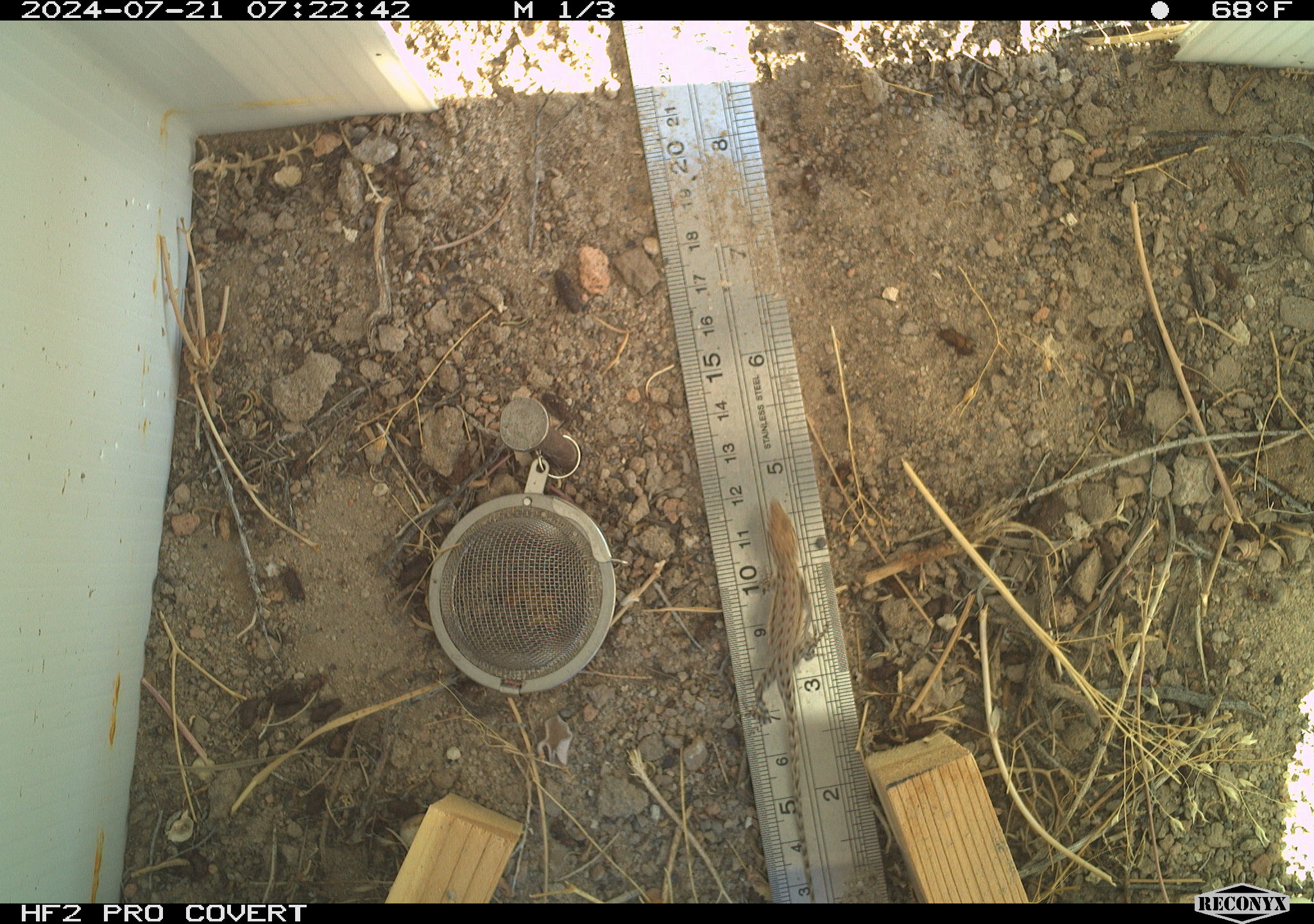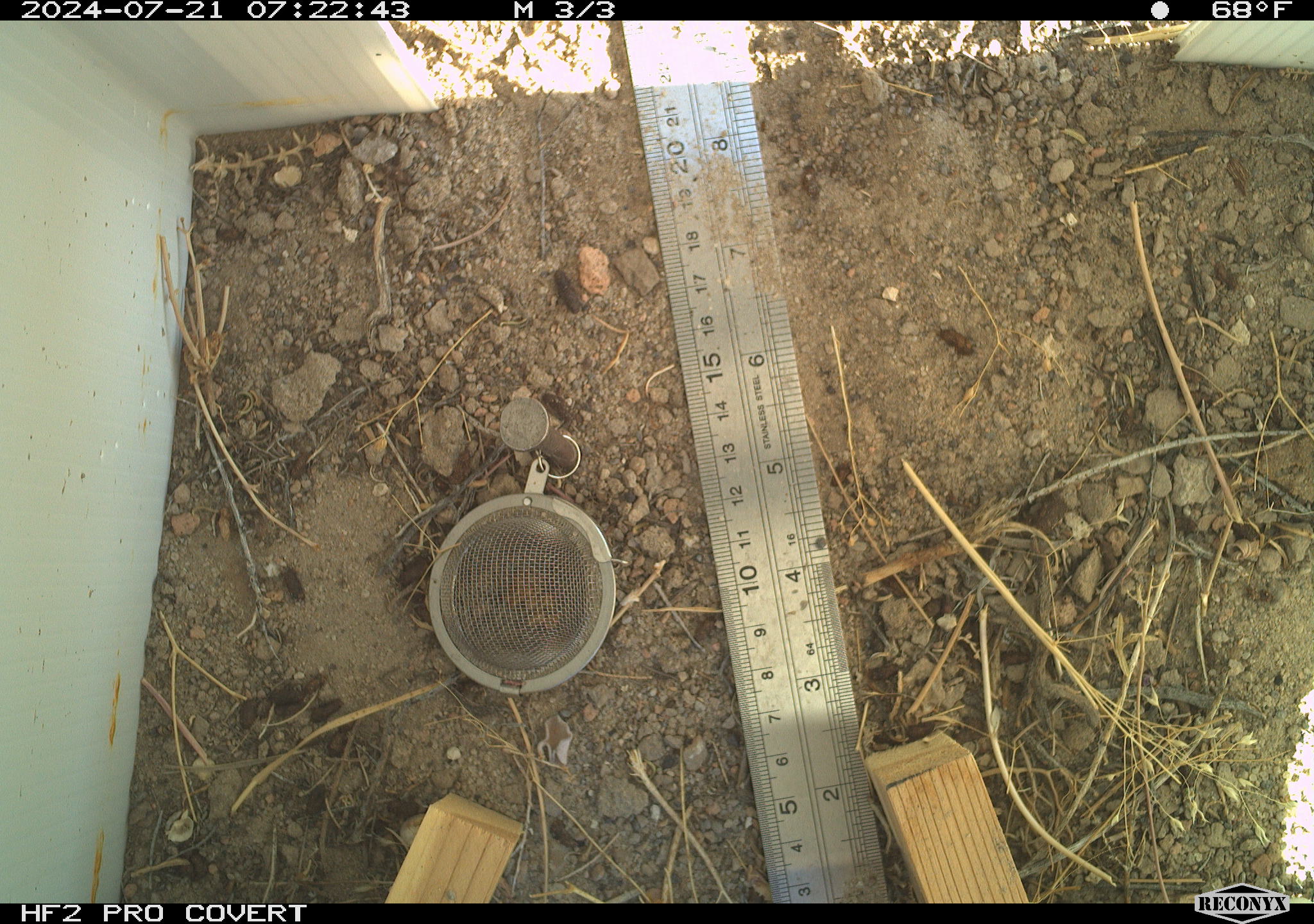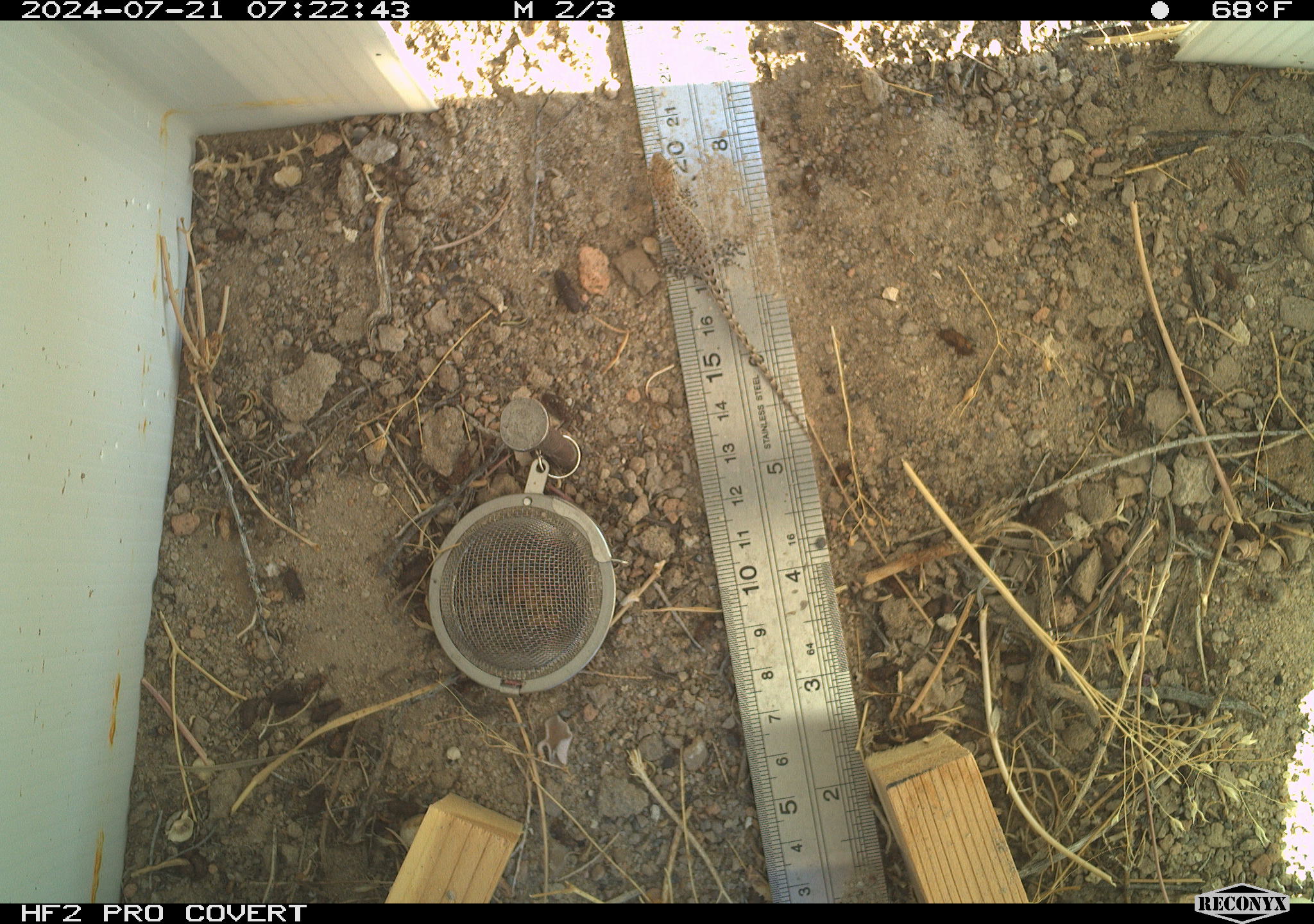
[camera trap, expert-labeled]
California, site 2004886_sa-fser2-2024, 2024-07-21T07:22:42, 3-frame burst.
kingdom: Animalia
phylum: Chordata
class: Reptilia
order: Squamata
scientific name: Squamata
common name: lizards and snakes